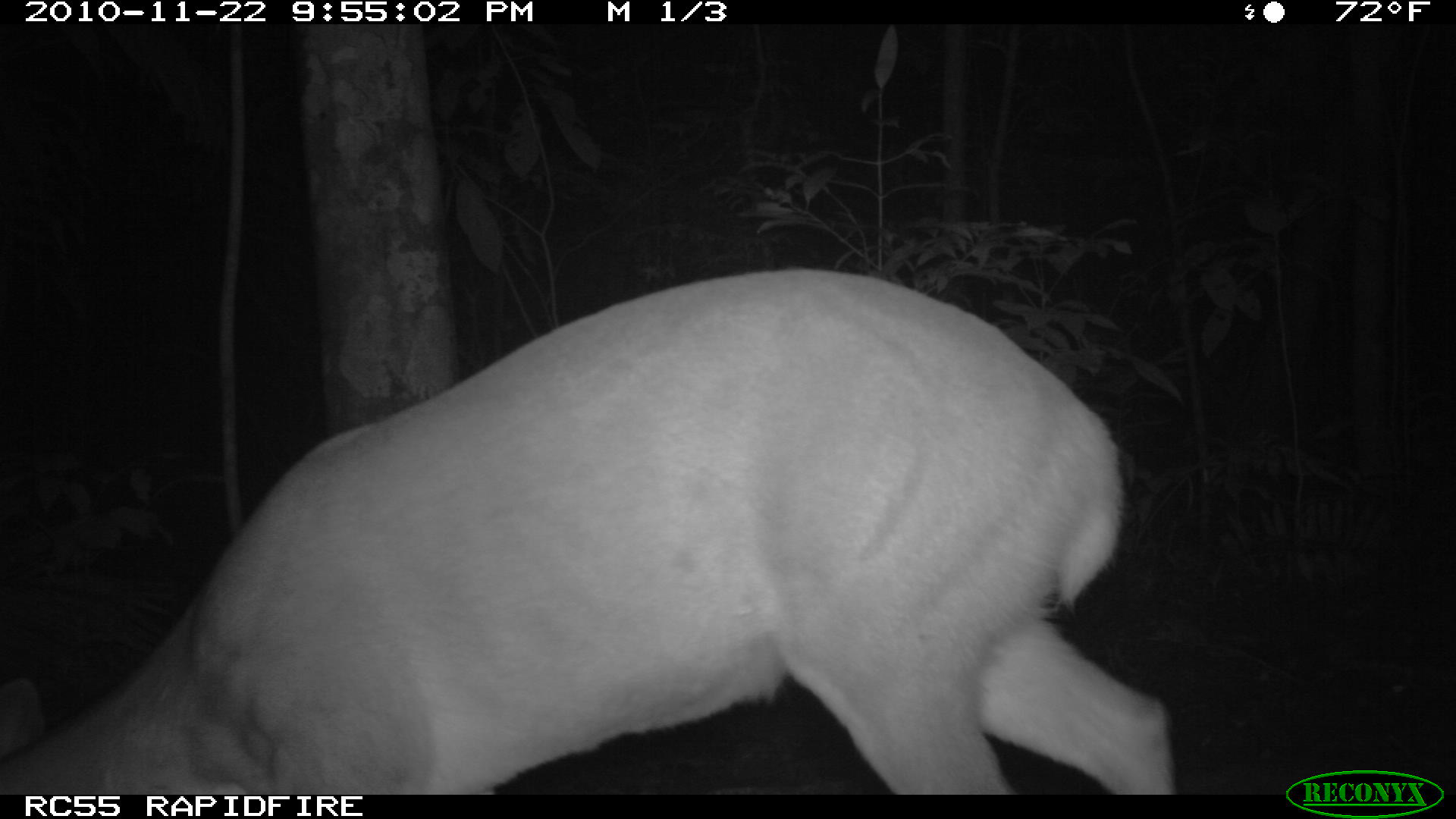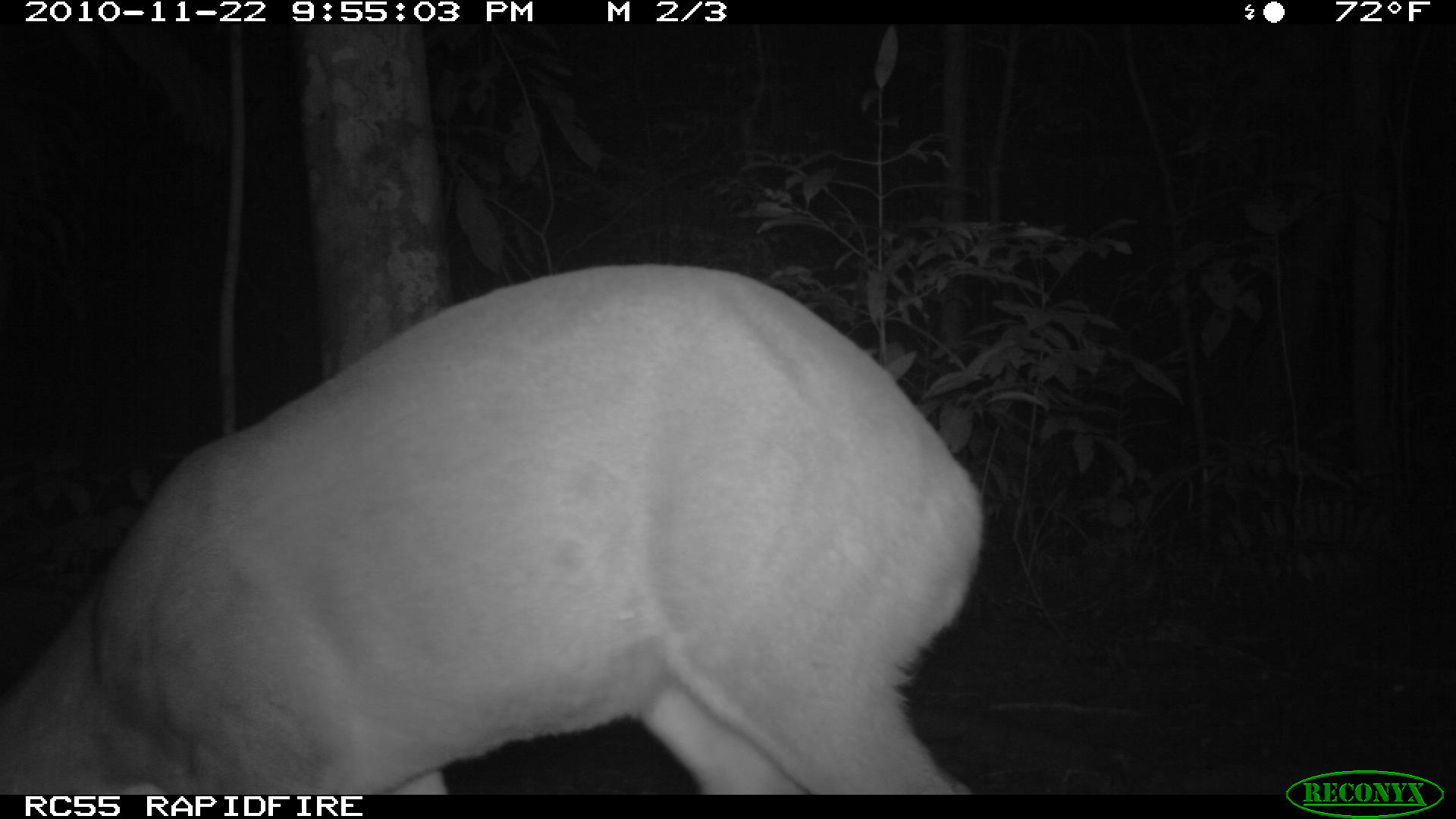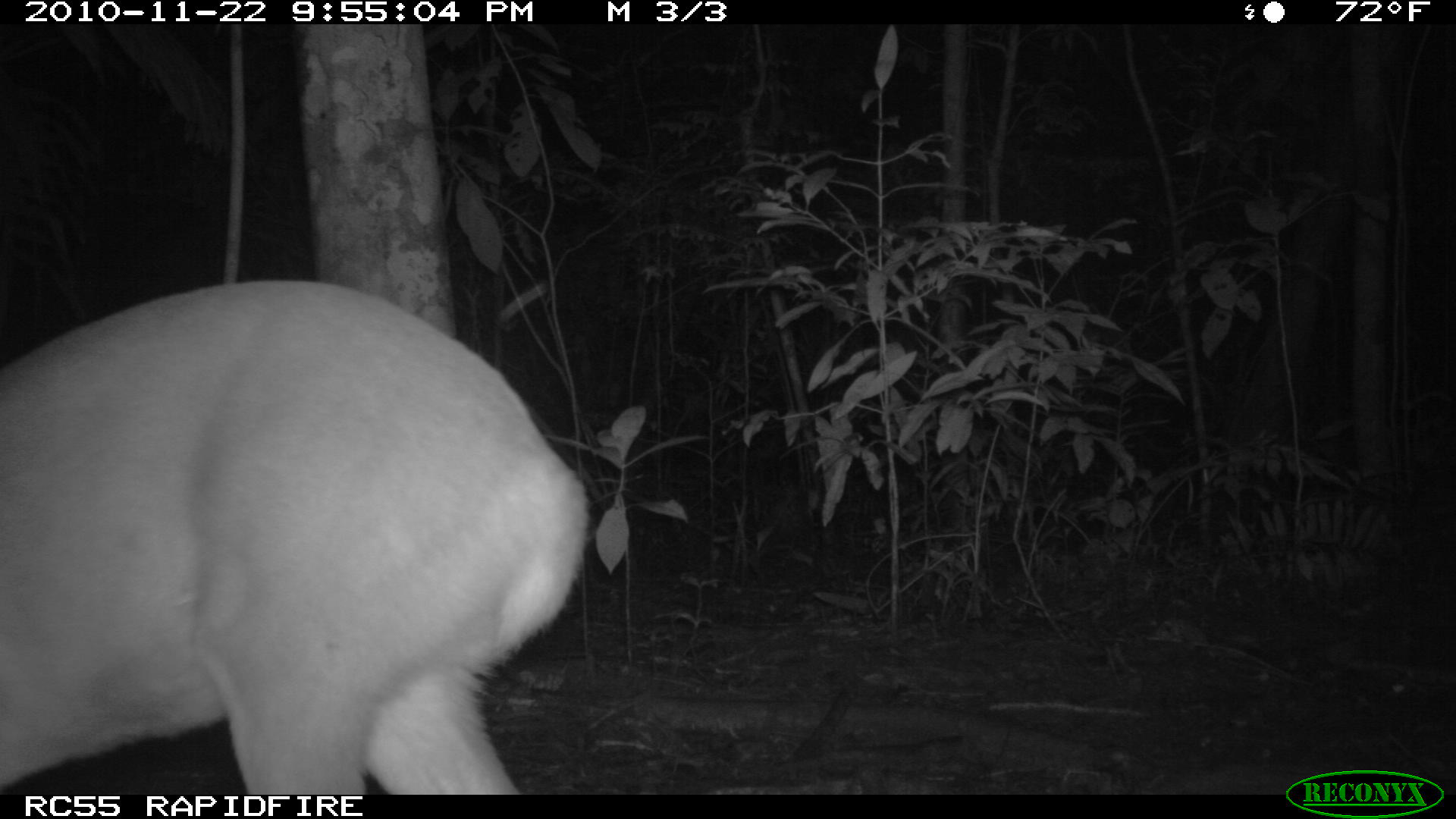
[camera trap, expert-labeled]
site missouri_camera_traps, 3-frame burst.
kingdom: Animalia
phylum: Chordata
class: Mammalia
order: Artiodactyla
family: Cervidae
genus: Odocoileus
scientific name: Odocoileus virginianus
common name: white-tailed deer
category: white tailed deer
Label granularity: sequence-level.